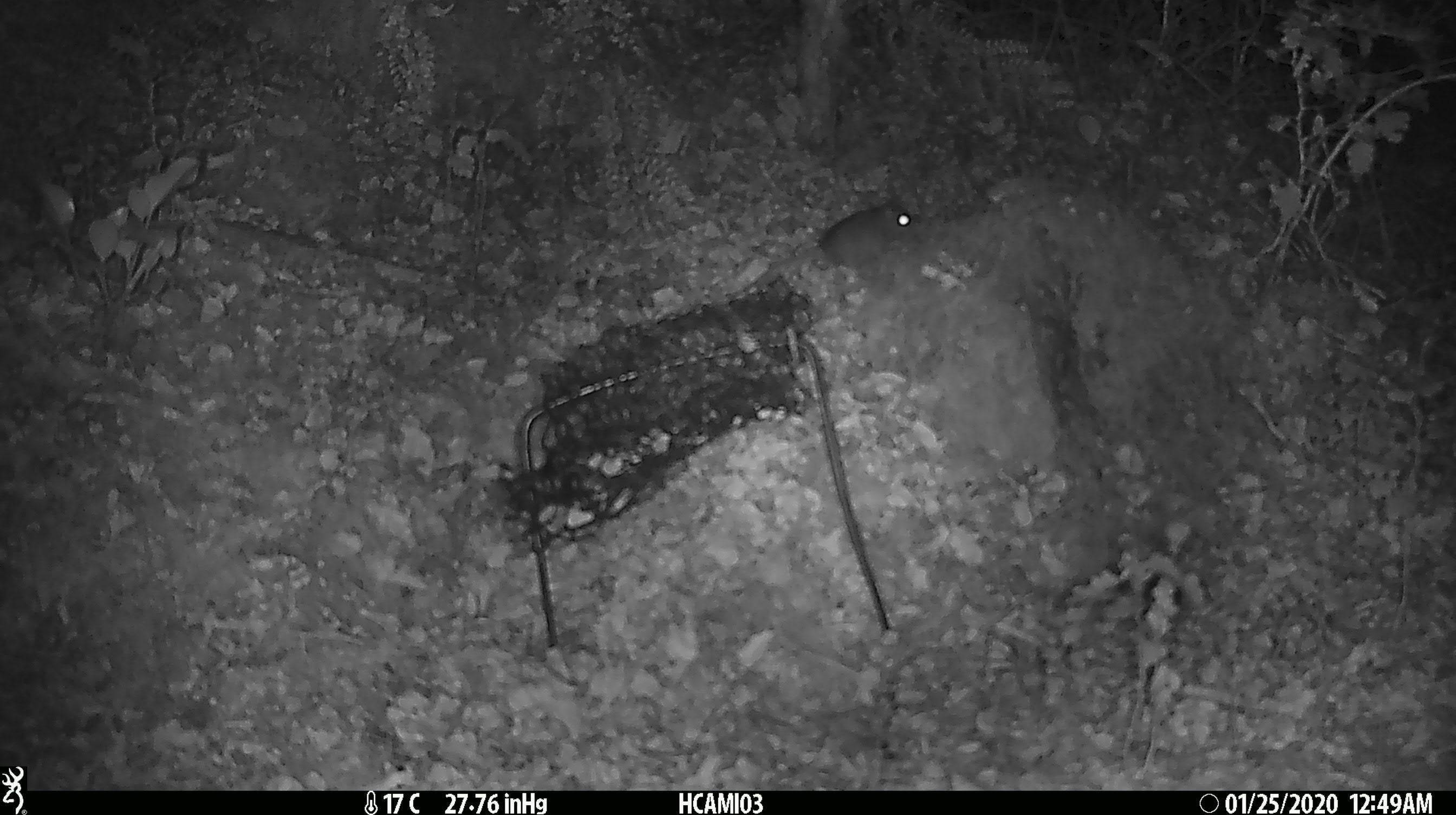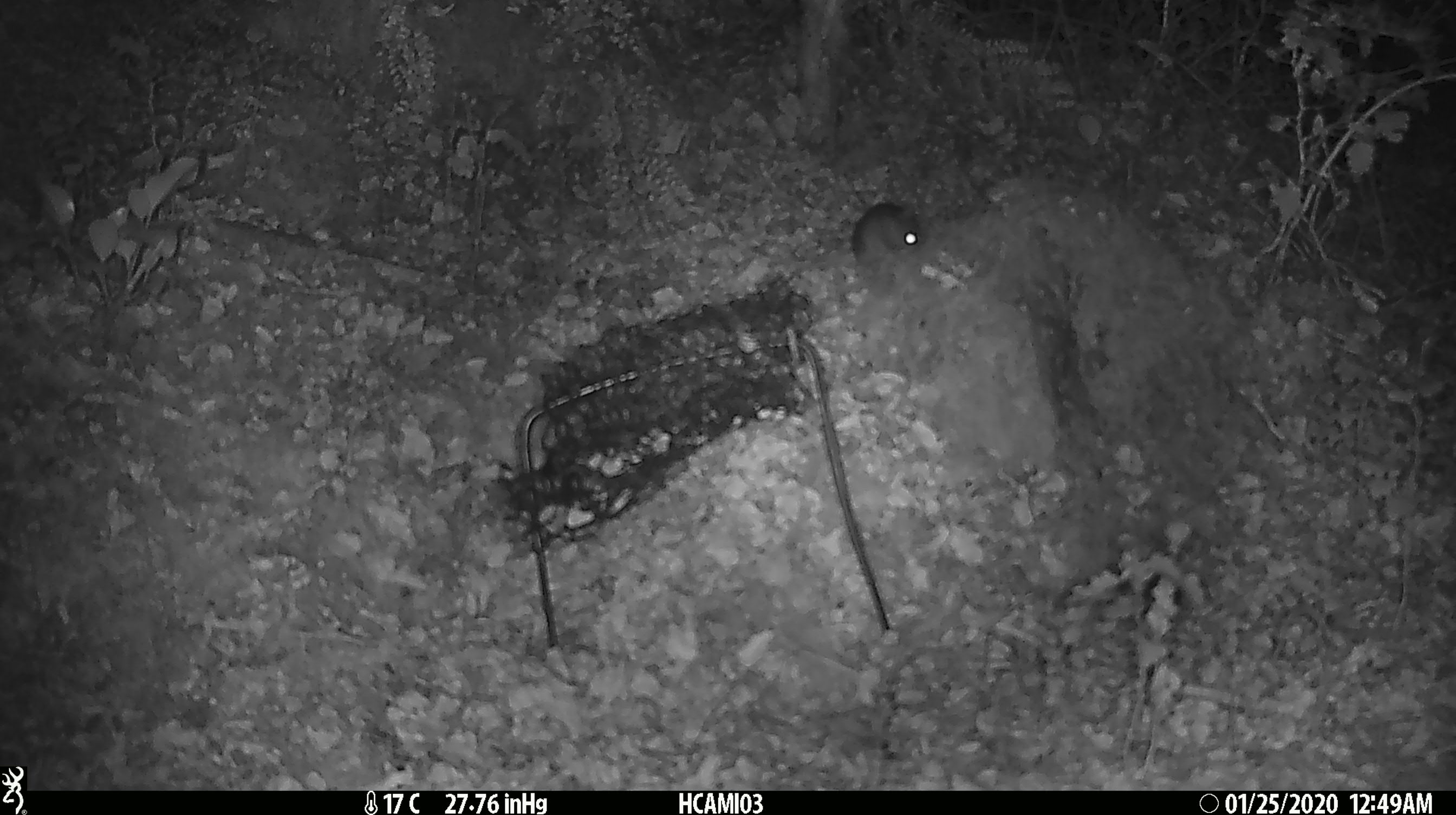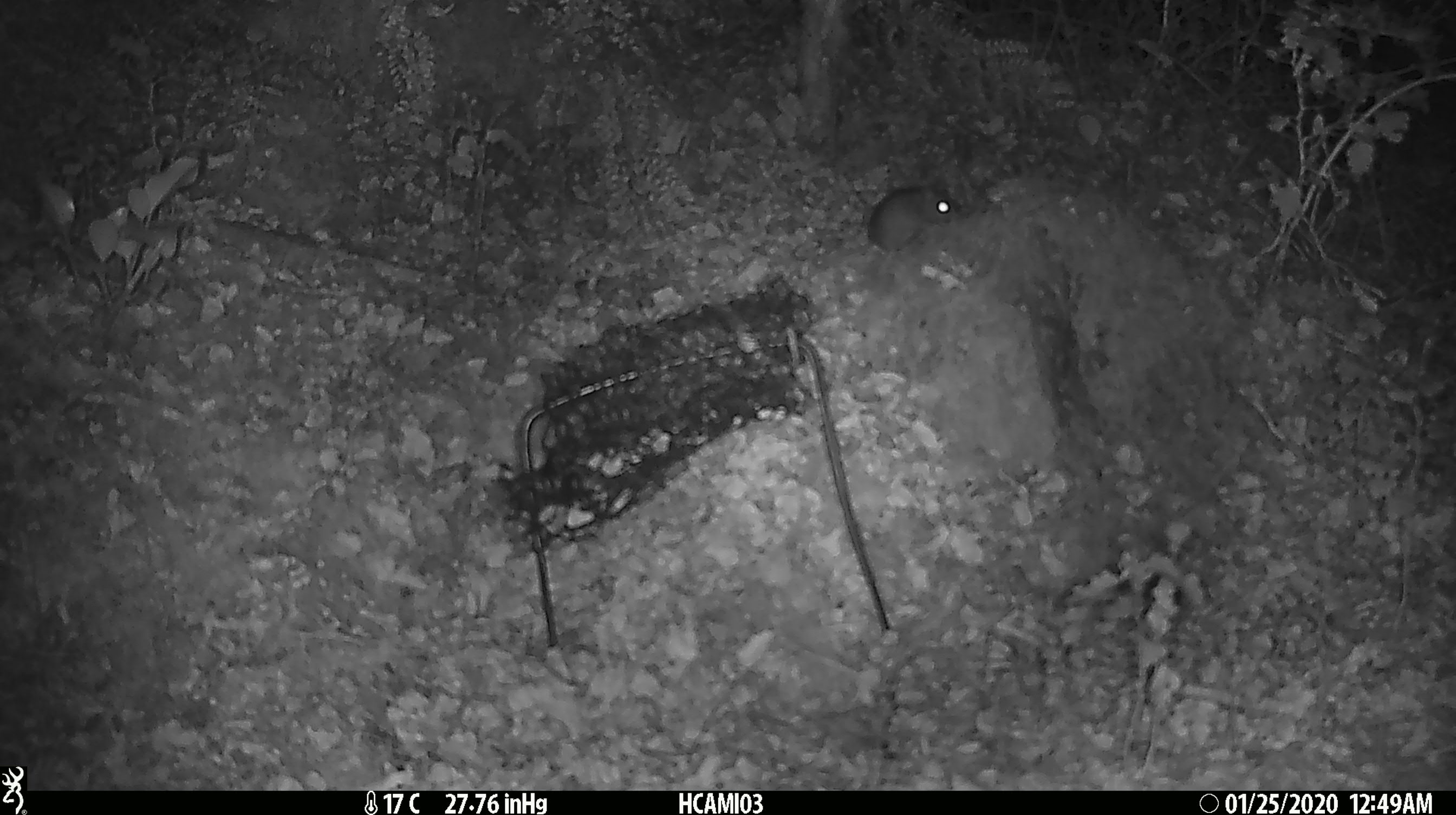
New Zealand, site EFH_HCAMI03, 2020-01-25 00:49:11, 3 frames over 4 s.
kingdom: Animalia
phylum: Chordata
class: Mammalia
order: Rodentia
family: Muridae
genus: Mus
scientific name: Mus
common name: mouse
Mouse (Mus).